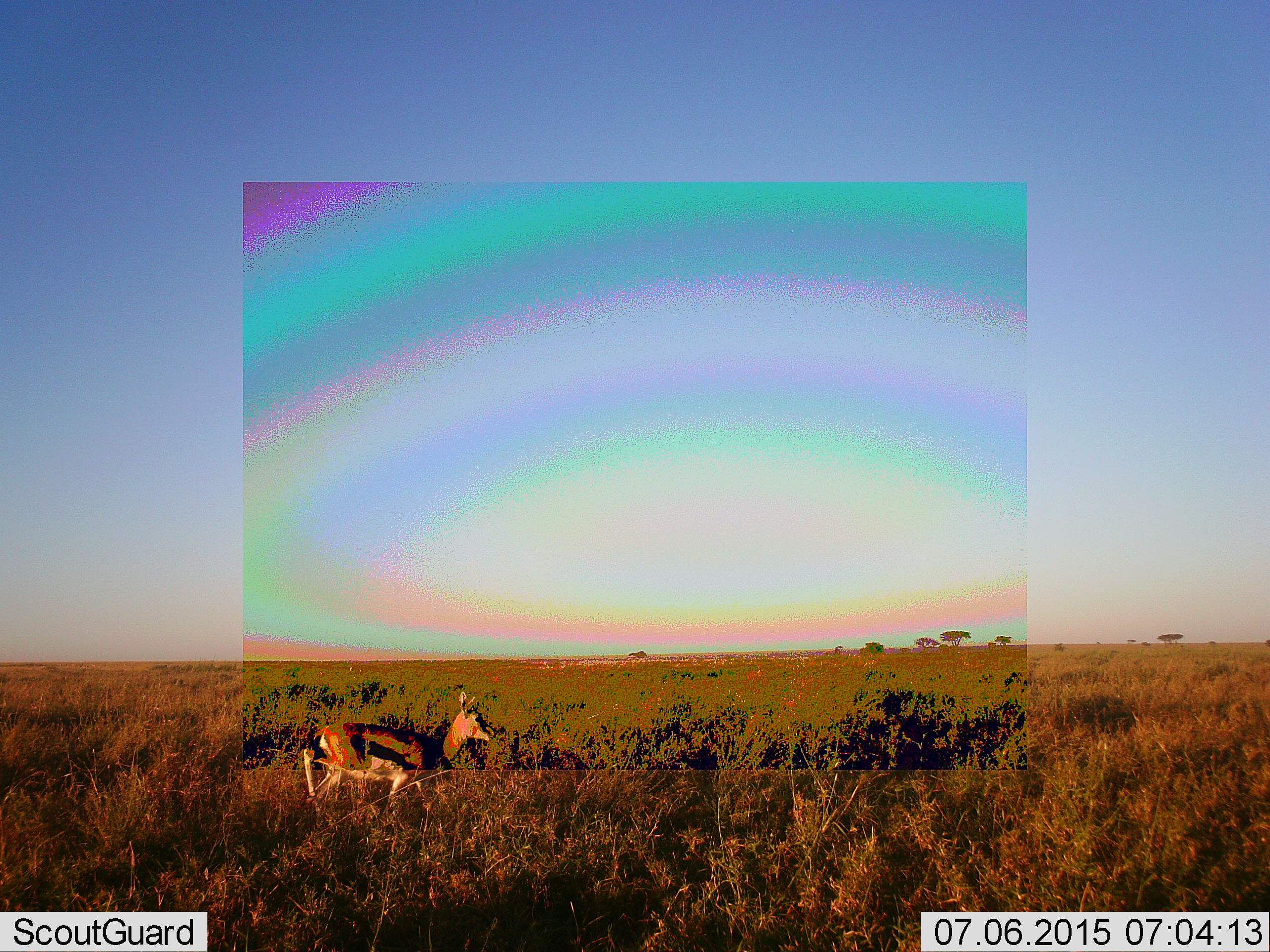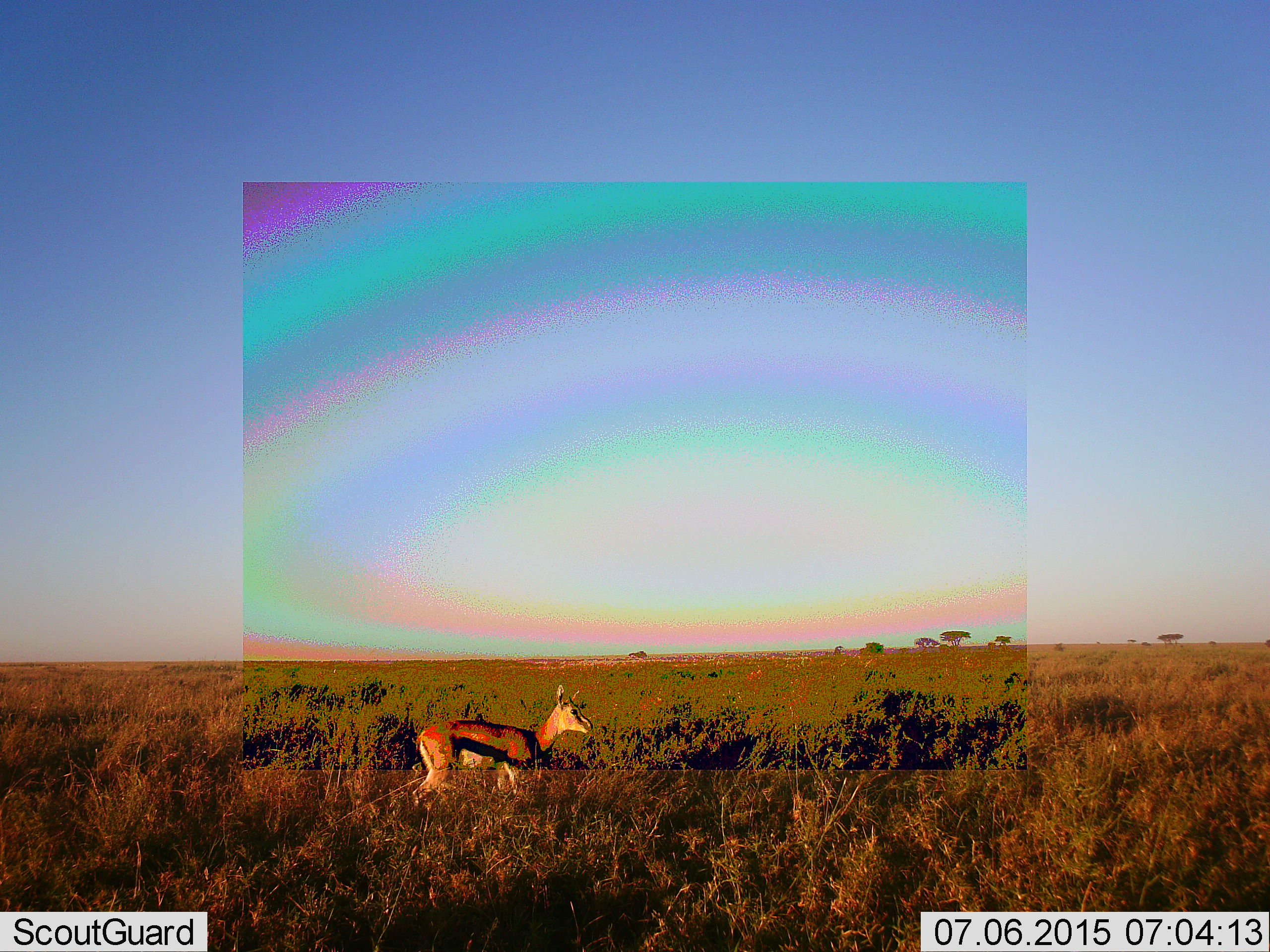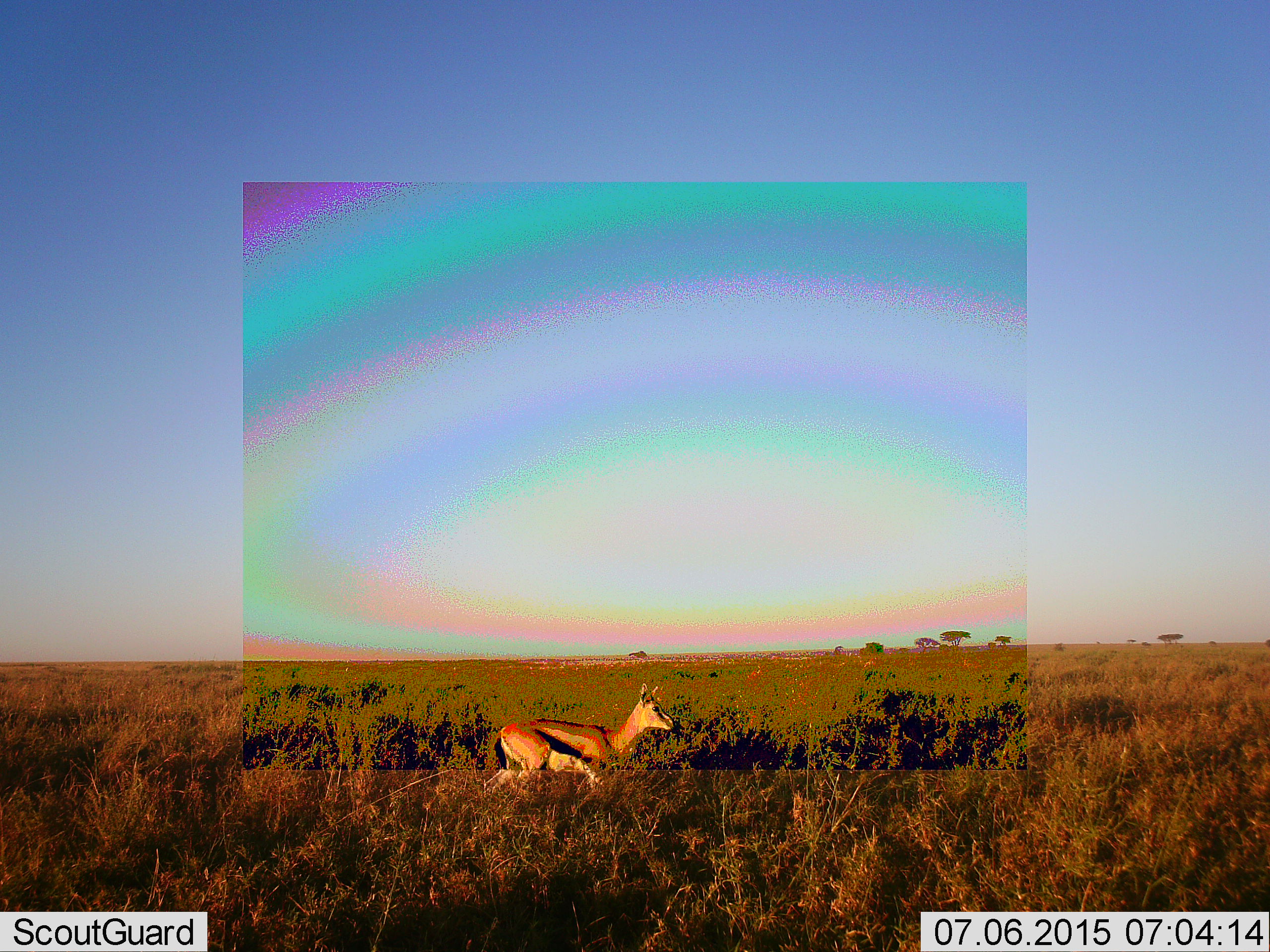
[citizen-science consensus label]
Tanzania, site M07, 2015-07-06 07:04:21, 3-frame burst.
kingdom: Animalia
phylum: Chordata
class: Mammalia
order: Artiodactyla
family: Bovidae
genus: Eudorcas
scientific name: Eudorcas thomsonii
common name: thomson's gazelle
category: gazellethomsons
Gazellethomsons (thomson's gazelle) (Eudorcas thomsonii), count 1. Behavior (volunteer vote fractions): standing 20%, resting 0%, moving 90%, interacting 0%. Young present (vote fraction): 0%. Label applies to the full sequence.